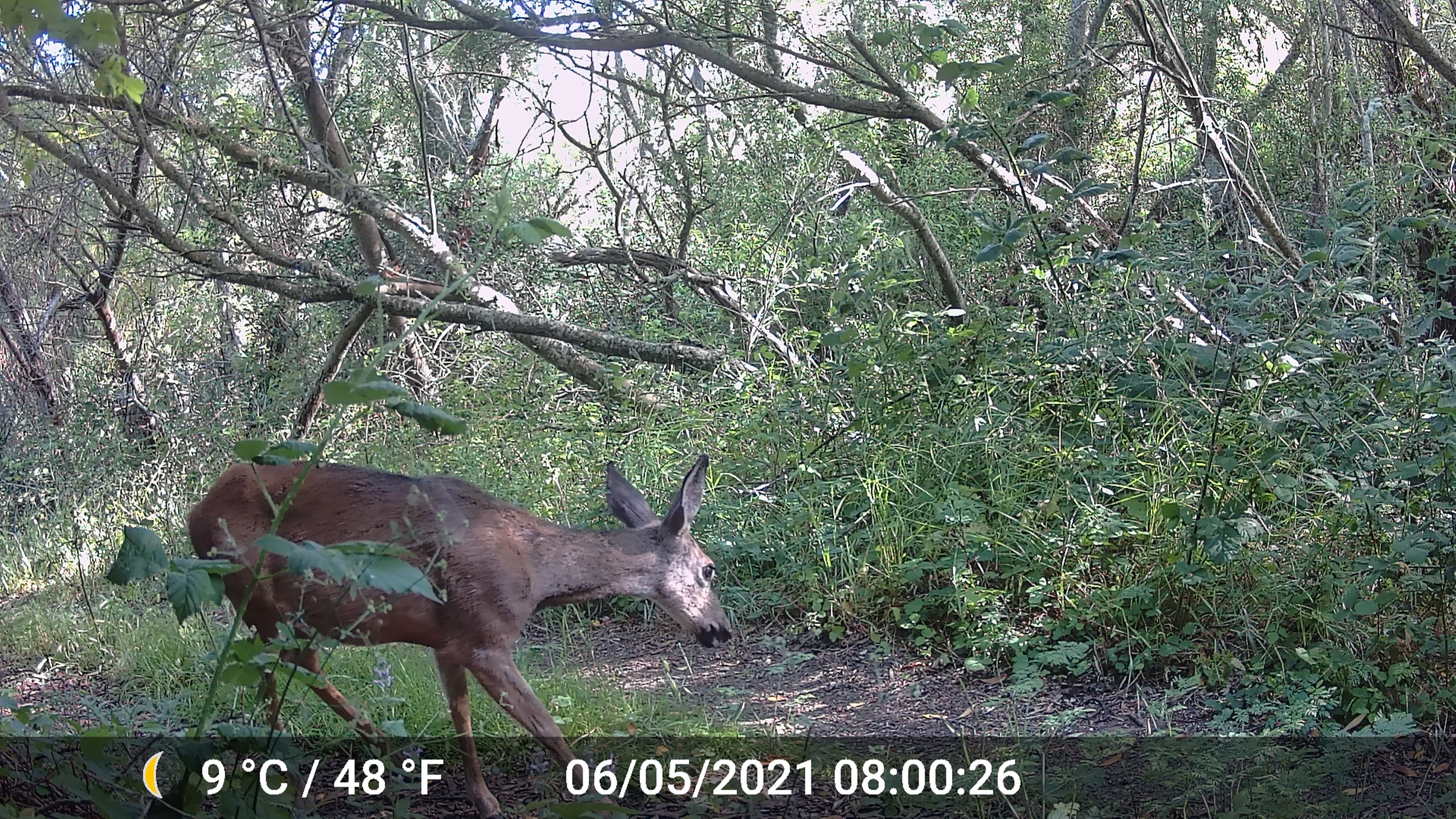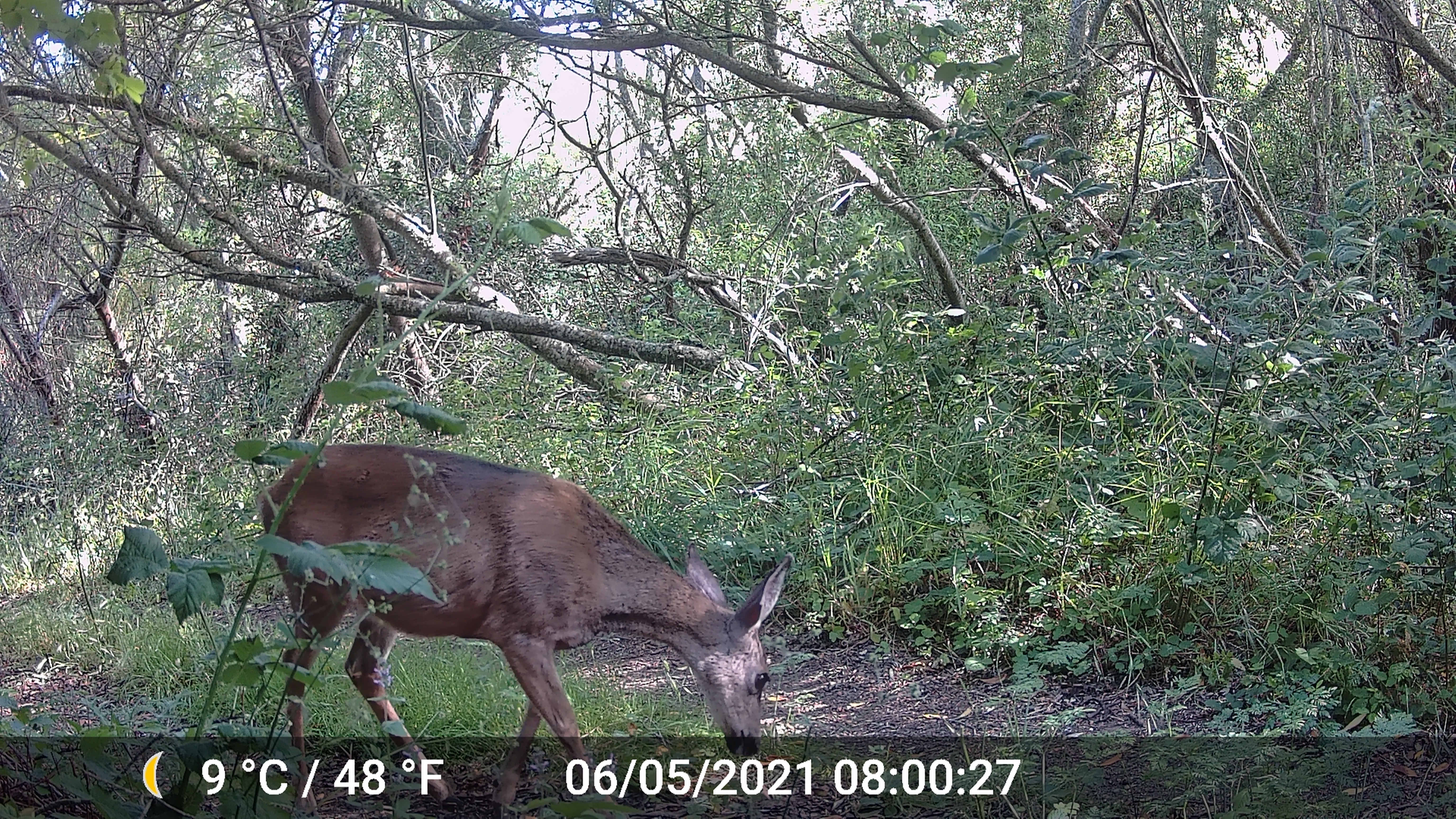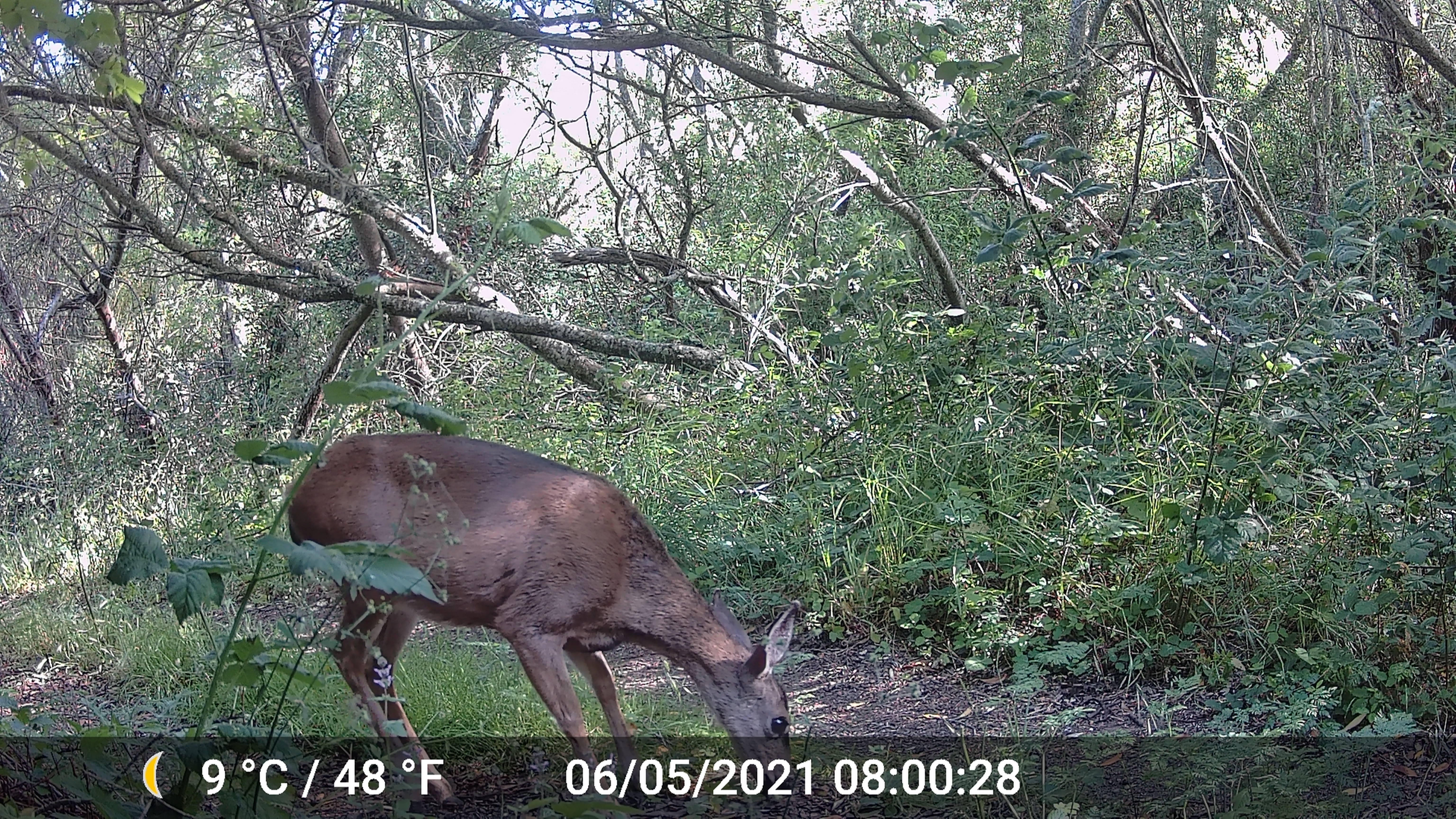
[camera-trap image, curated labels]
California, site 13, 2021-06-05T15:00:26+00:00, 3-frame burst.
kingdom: Animalia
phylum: Chordata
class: Mammalia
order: Artiodactyla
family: Cervidae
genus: Odocoileus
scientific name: Odocoileus hemionus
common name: mule deer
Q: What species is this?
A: Mule deer (Odocoileus hemionus).